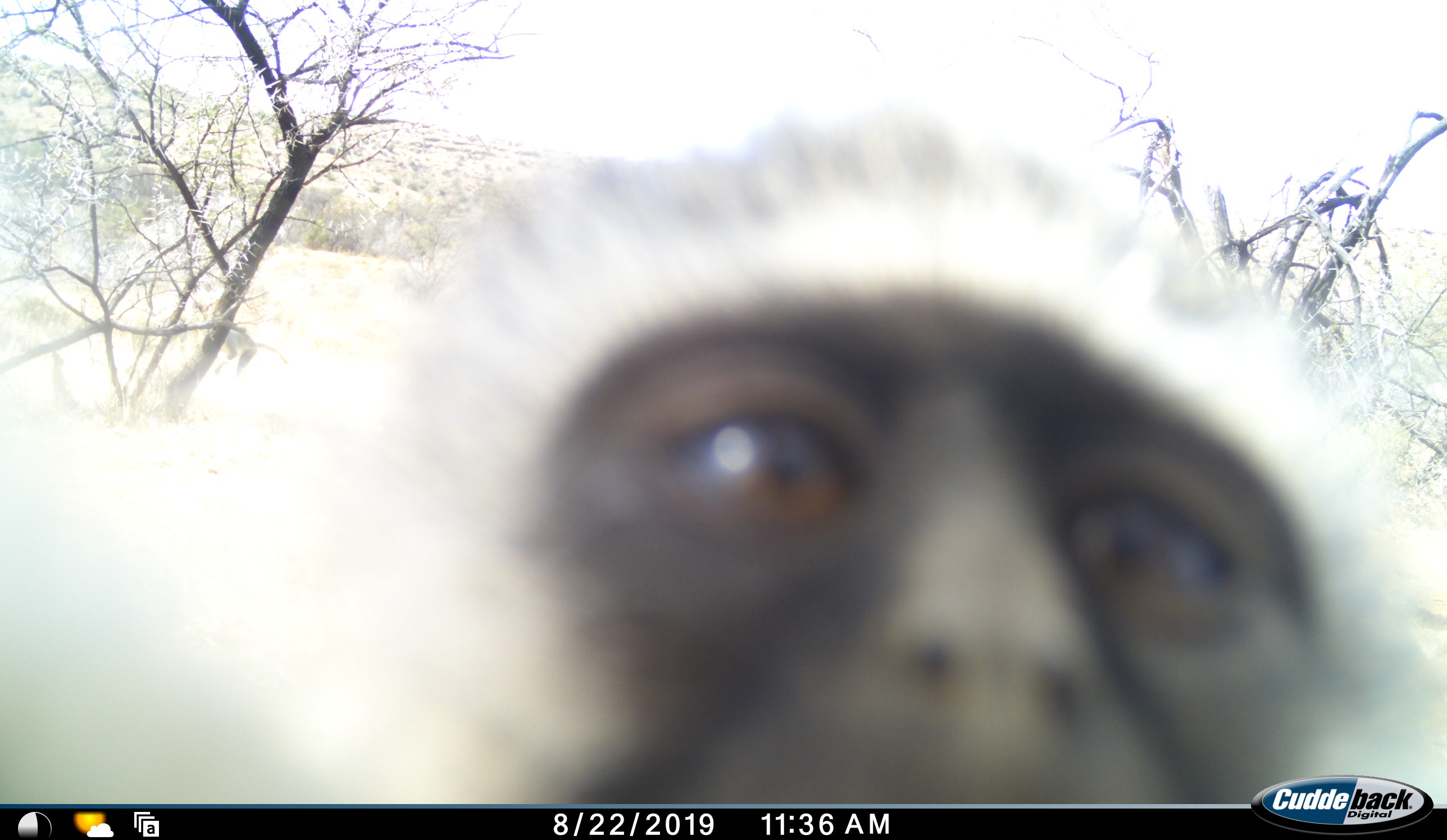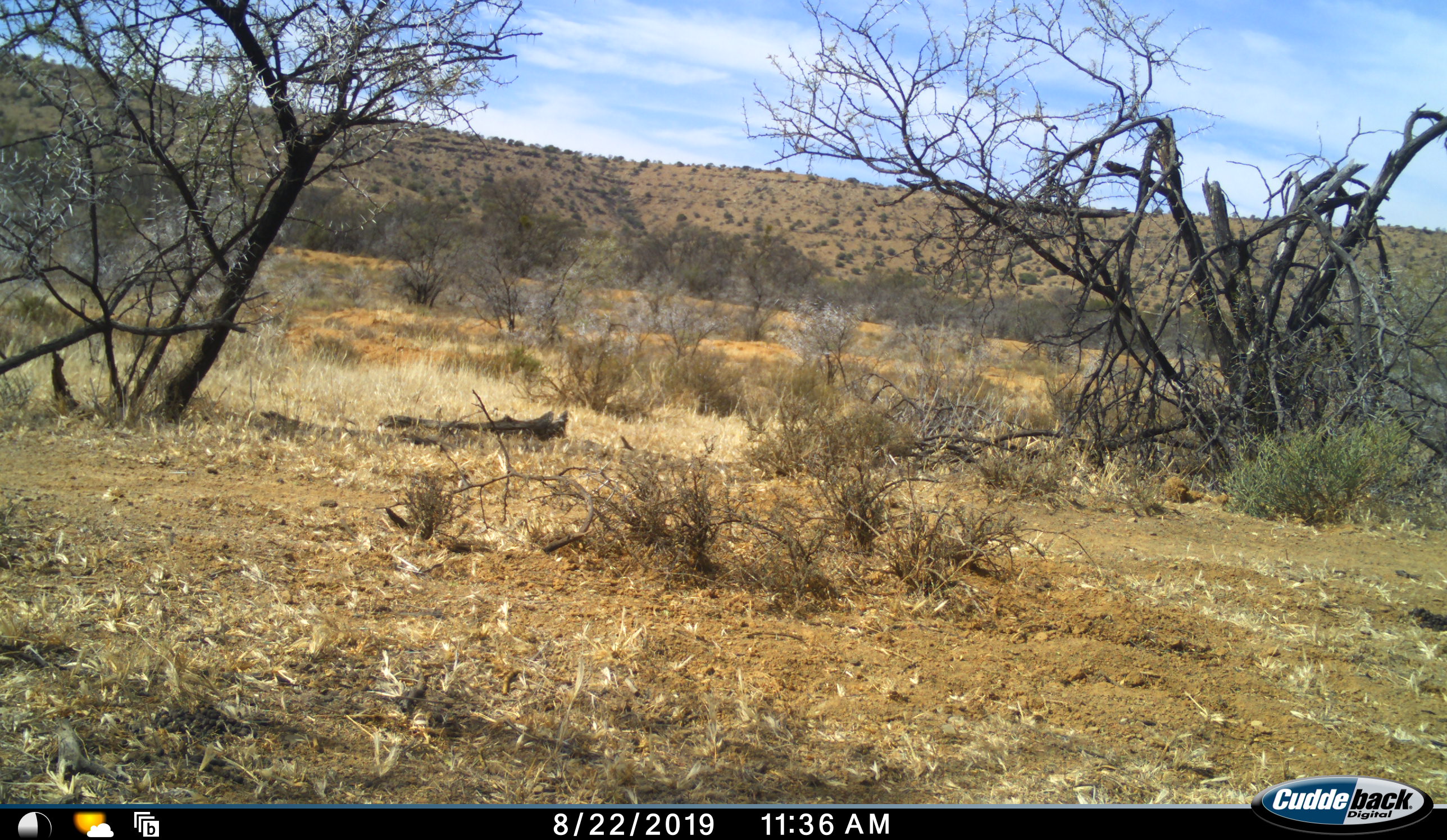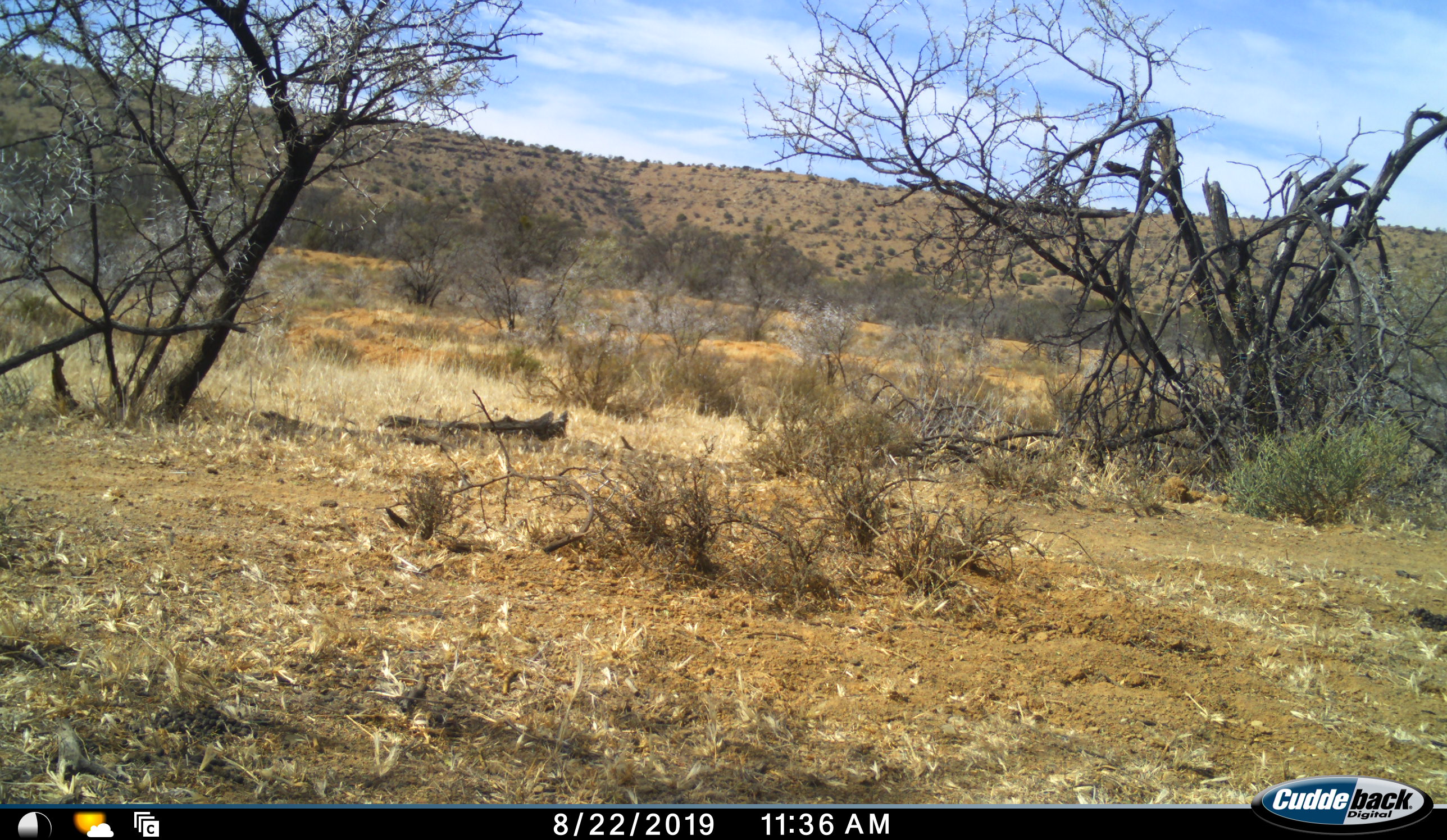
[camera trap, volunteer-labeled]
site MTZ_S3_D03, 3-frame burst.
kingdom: Animalia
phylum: Chordata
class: Mammalia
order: Primates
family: Cercopithecidae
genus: Chlorocebus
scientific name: Chlorocebus pygerythrus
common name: vervet monkey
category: monkeyvervet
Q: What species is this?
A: Monkeyvervet (vervet monkey) (Chlorocebus pygerythrus).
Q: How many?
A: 1.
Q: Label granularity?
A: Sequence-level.